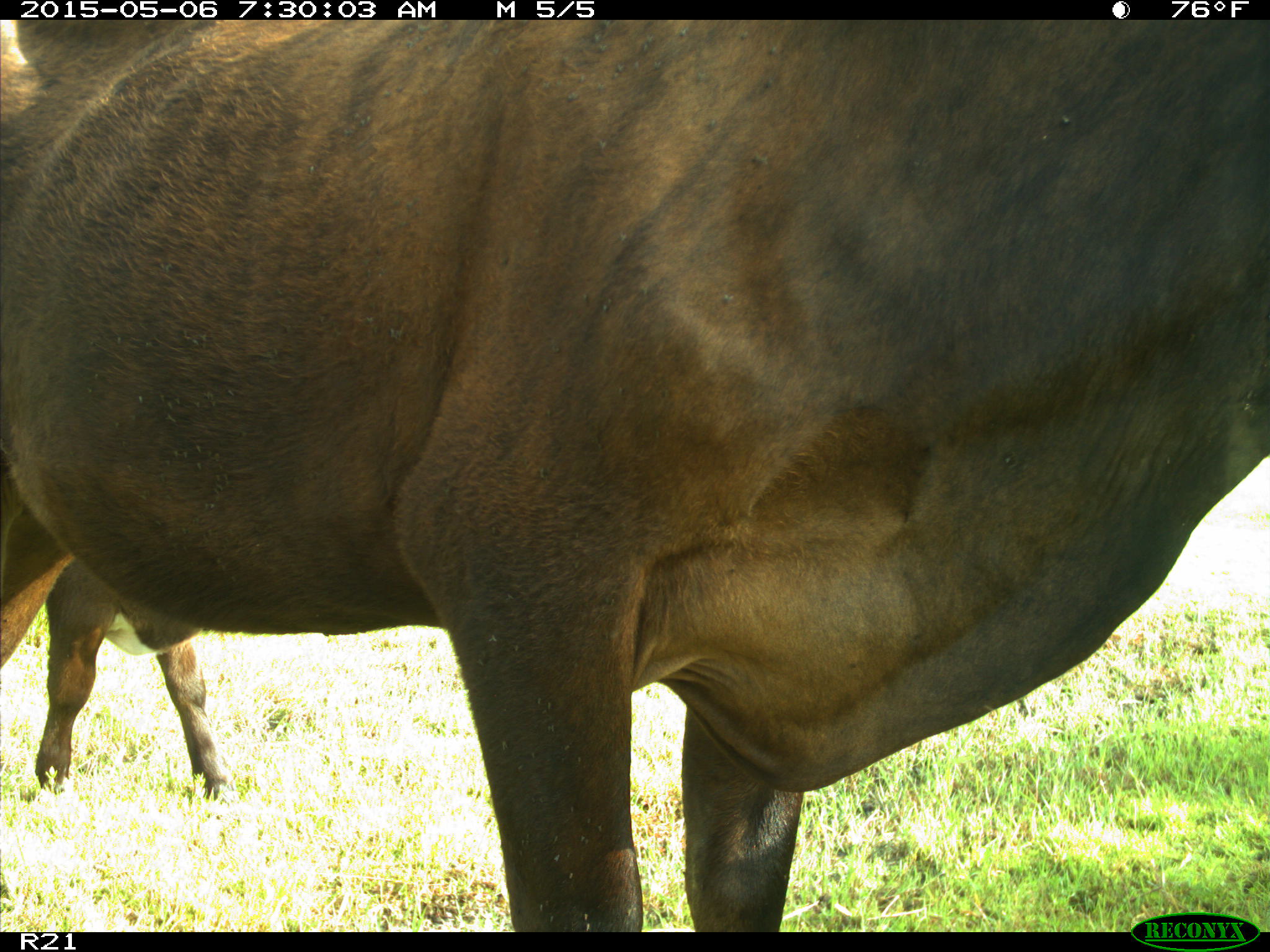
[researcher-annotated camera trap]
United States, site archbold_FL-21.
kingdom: Animalia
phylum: Chordata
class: Mammalia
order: Artiodactyla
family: Bovidae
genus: Bos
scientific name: Bos taurus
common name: domestic cow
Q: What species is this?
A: Bos taurus (domestic cow).